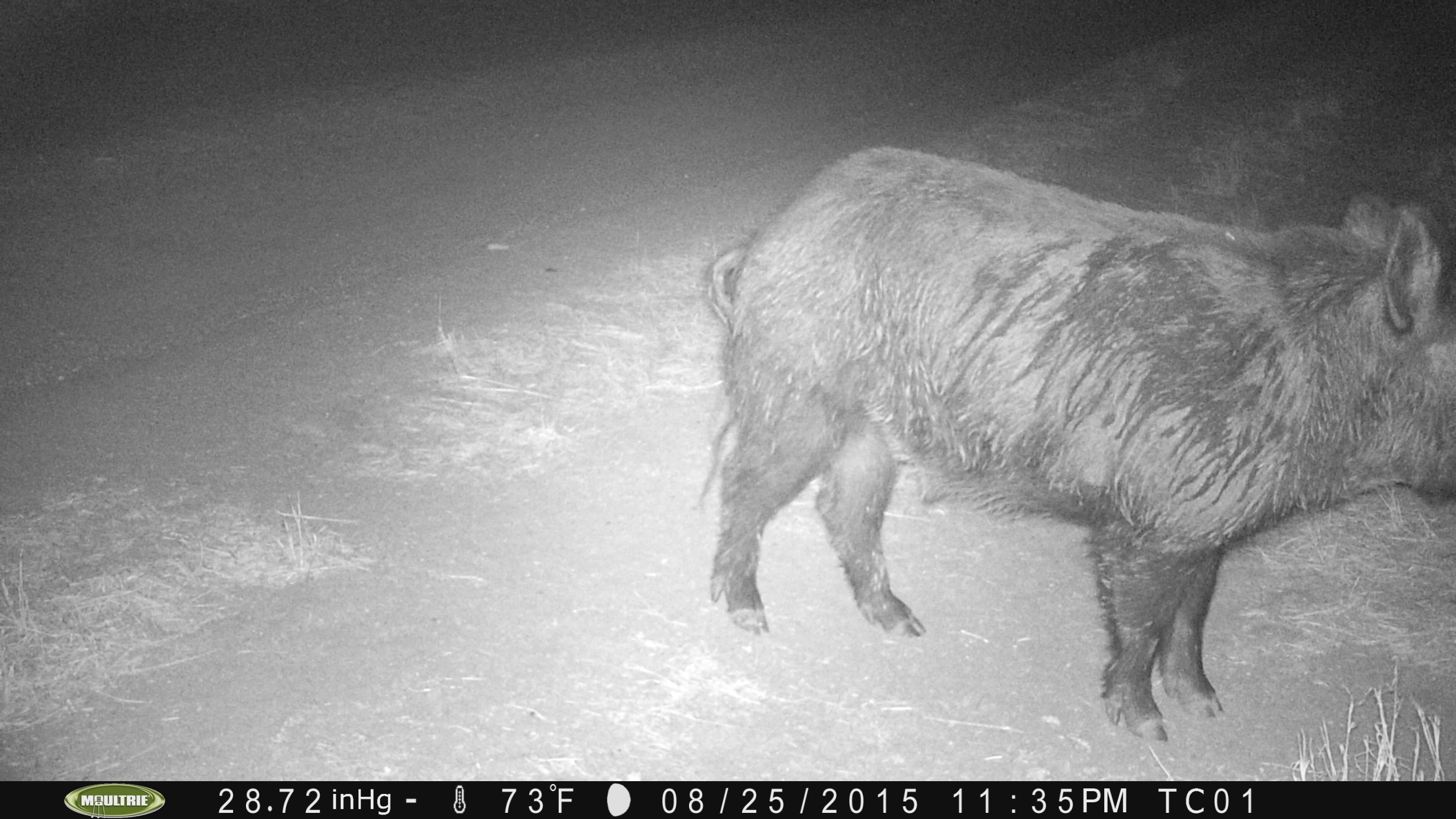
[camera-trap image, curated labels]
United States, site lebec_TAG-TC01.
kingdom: Animalia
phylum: Chordata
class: Mammalia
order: Artiodactyla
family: Suidae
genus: Sus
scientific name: Sus scrofa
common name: wild boar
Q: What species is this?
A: Sus scrofa (wild boar).